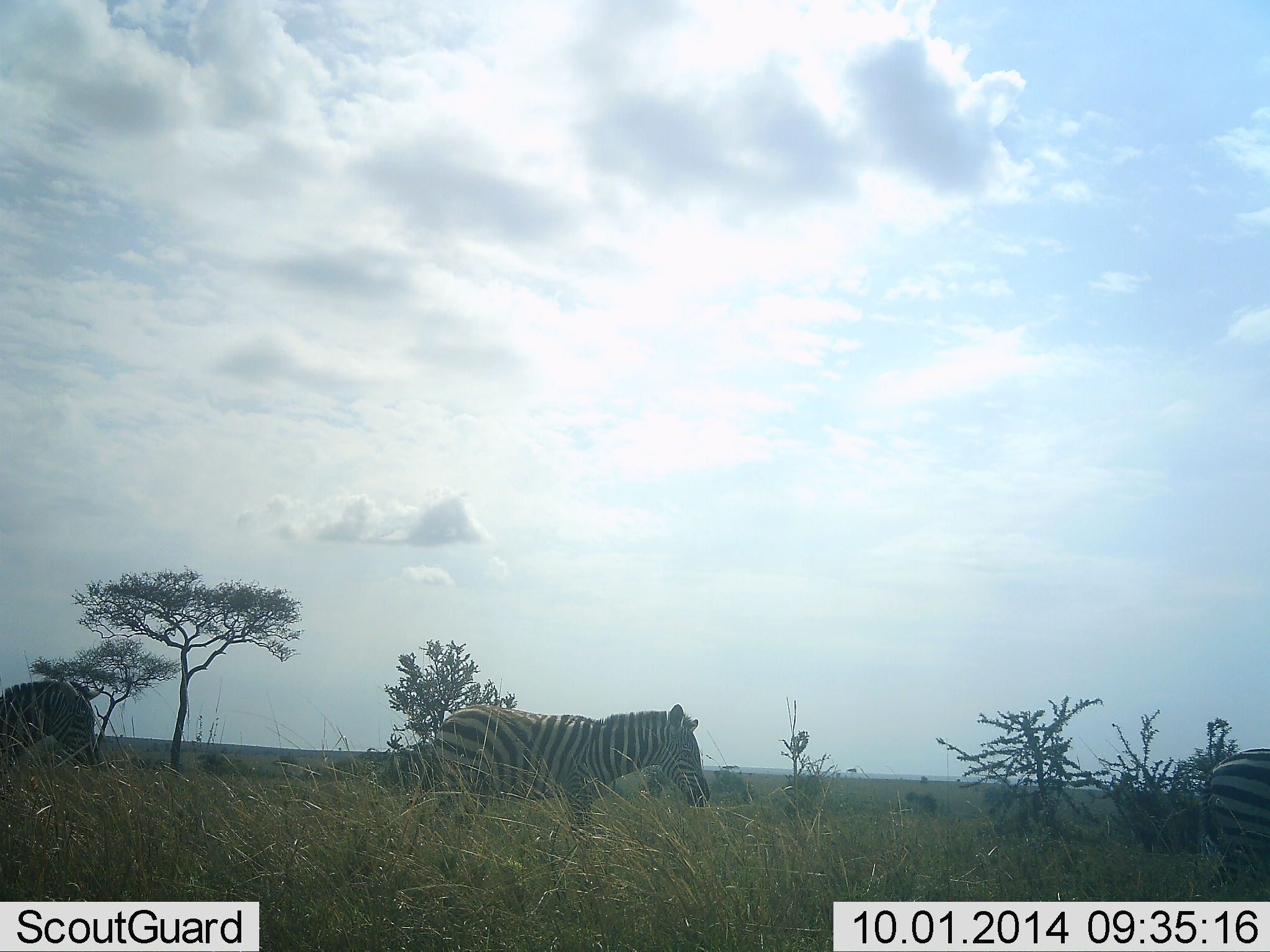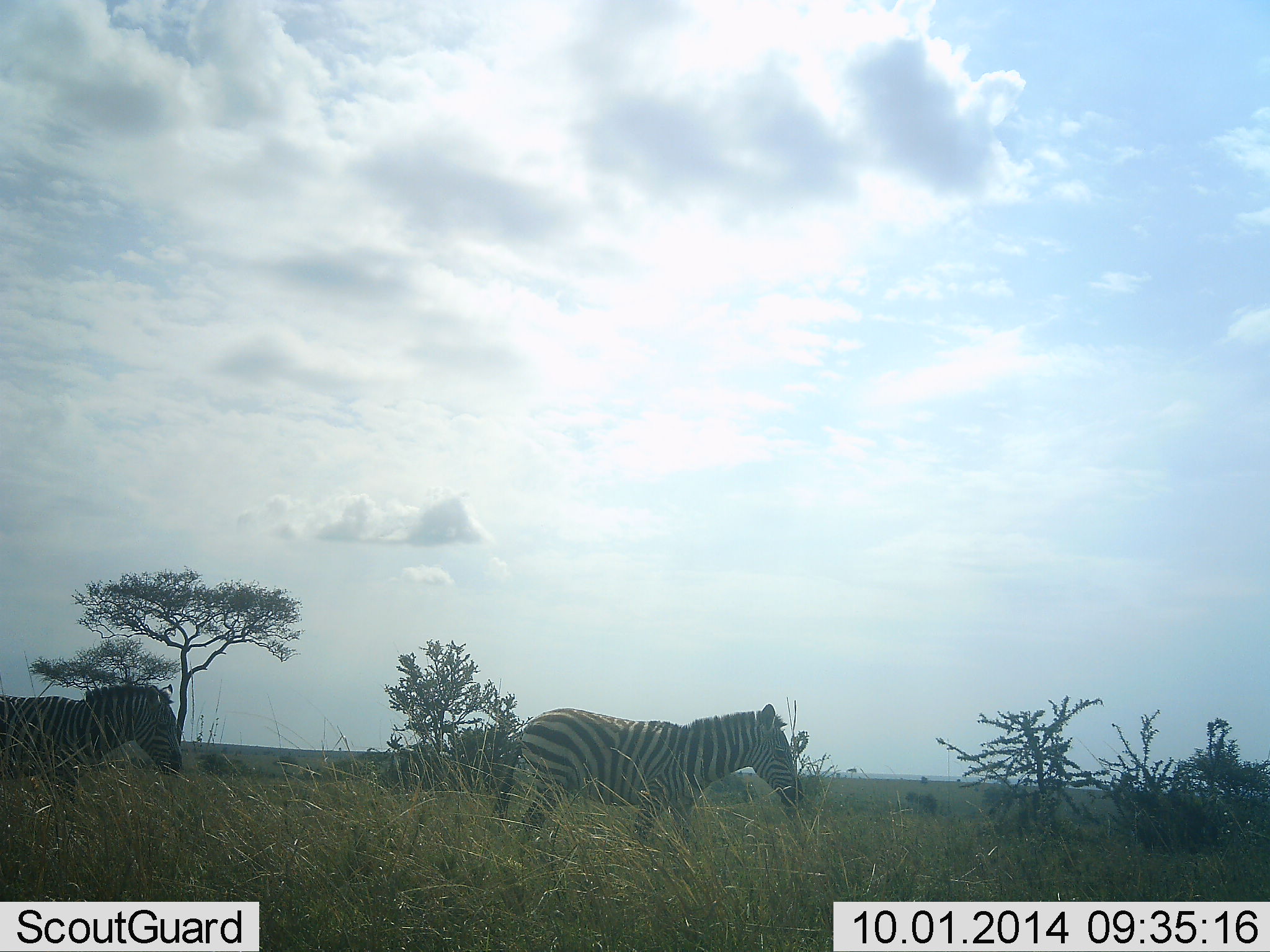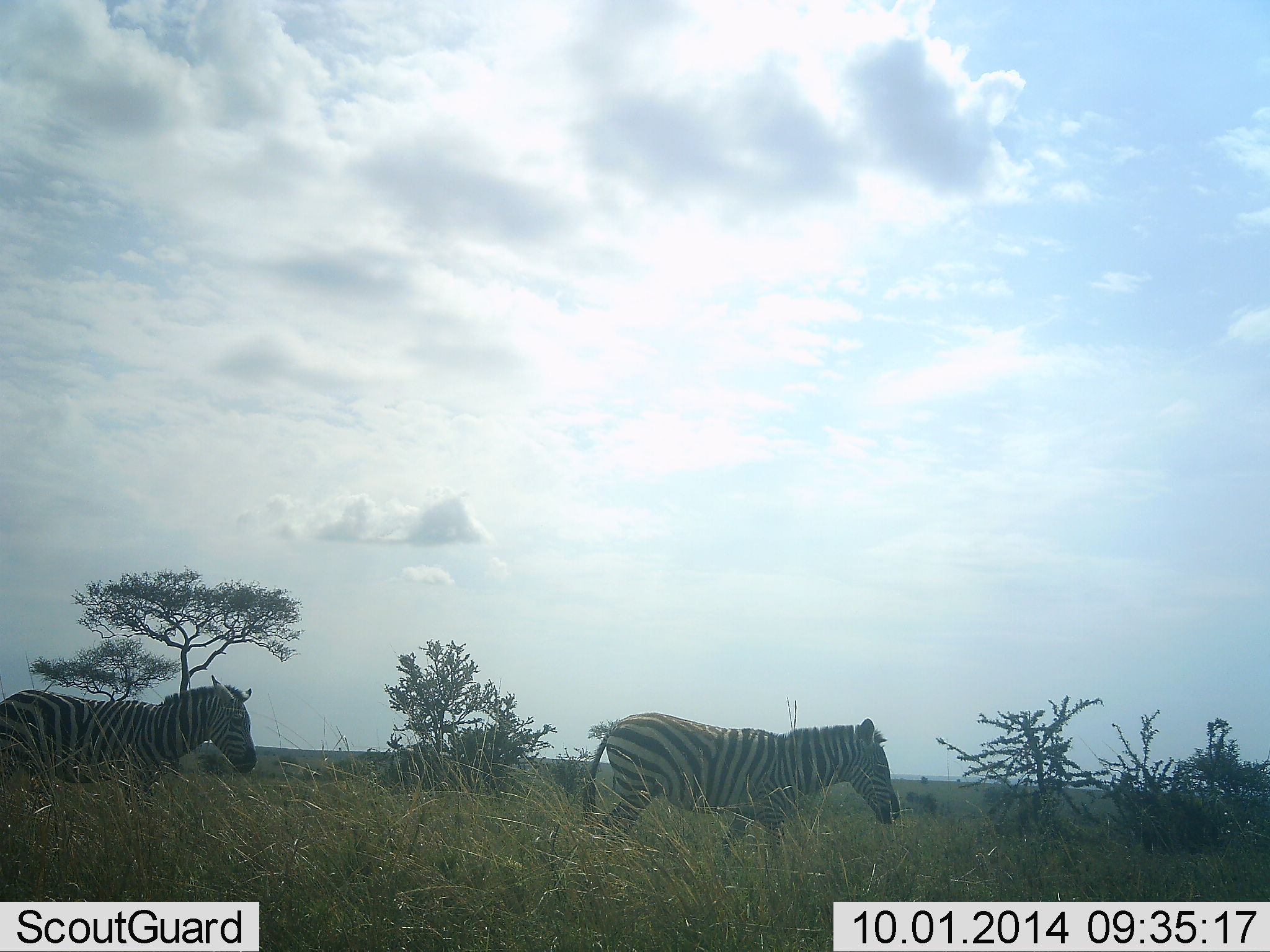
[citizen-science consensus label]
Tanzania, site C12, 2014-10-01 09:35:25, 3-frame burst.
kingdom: Animalia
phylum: Chordata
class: Mammalia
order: Perissodactyla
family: Equidae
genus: Equus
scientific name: Equus quagga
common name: plains zebra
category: zebra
Zebra (plains zebra) (Equus quagga), count 3. Behavior (volunteer vote fractions): standing 0%, resting 0%, moving 100%, interacting 0%. Young present (vote fraction): 0%. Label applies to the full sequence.